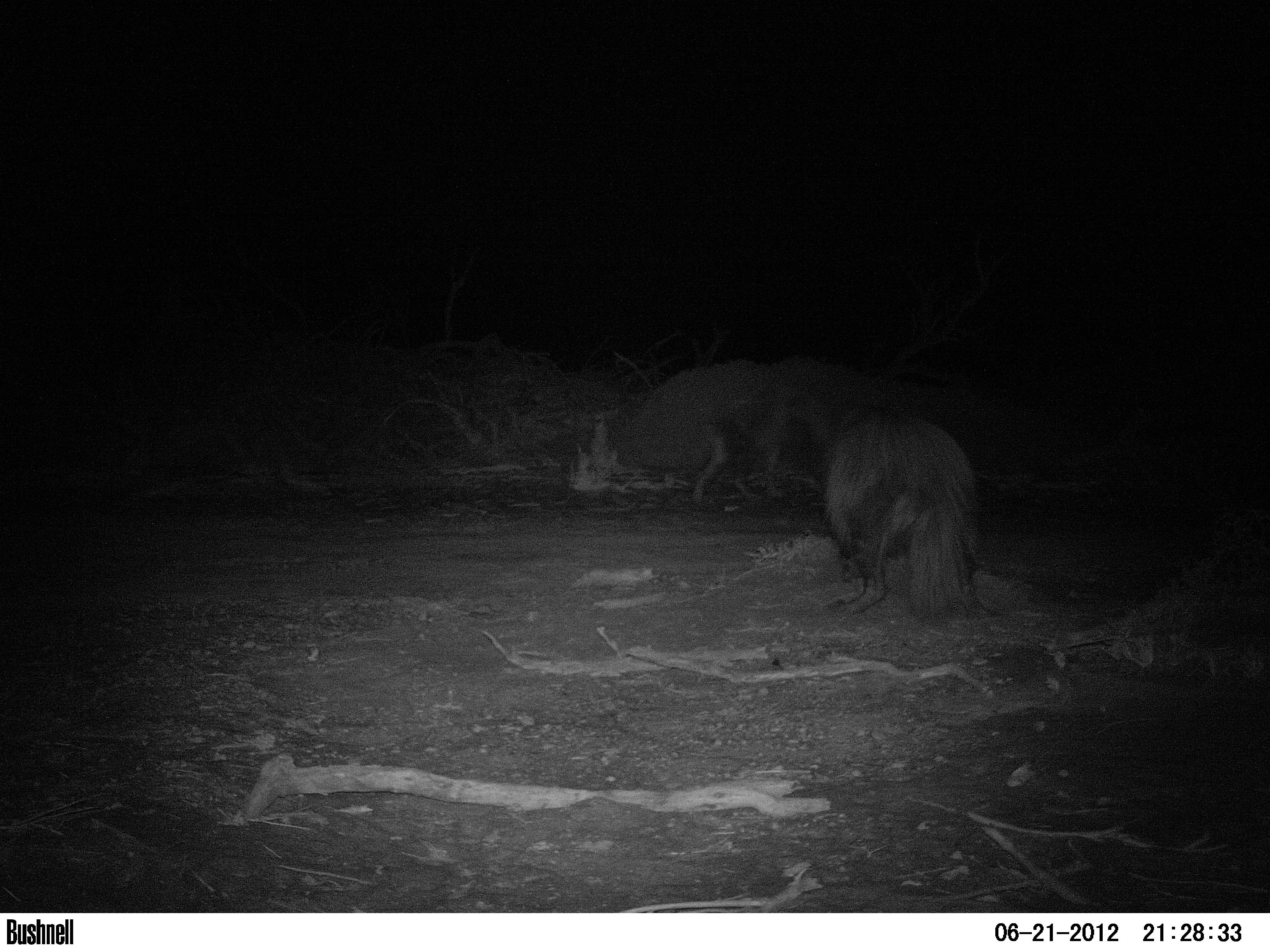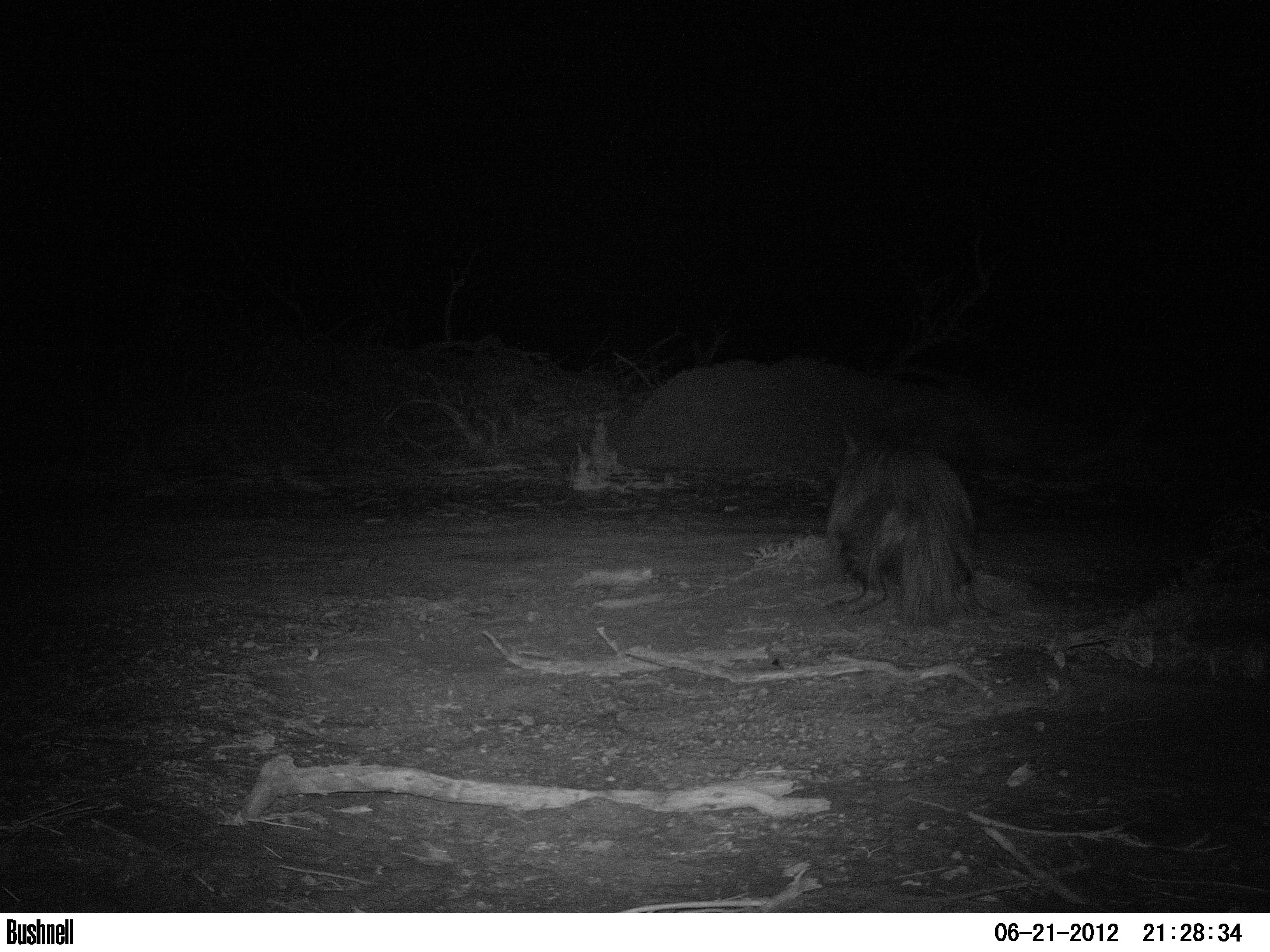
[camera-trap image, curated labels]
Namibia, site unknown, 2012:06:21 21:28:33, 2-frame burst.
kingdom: Animalia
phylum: Chordata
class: Mammalia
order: Carnivora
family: Hyaenidae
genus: Parahyaena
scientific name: Parahyaena brunnea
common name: brown hyena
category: hyaena brunnea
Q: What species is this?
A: Hyaena brunnea (brown hyena) (Parahyaena brunnea).